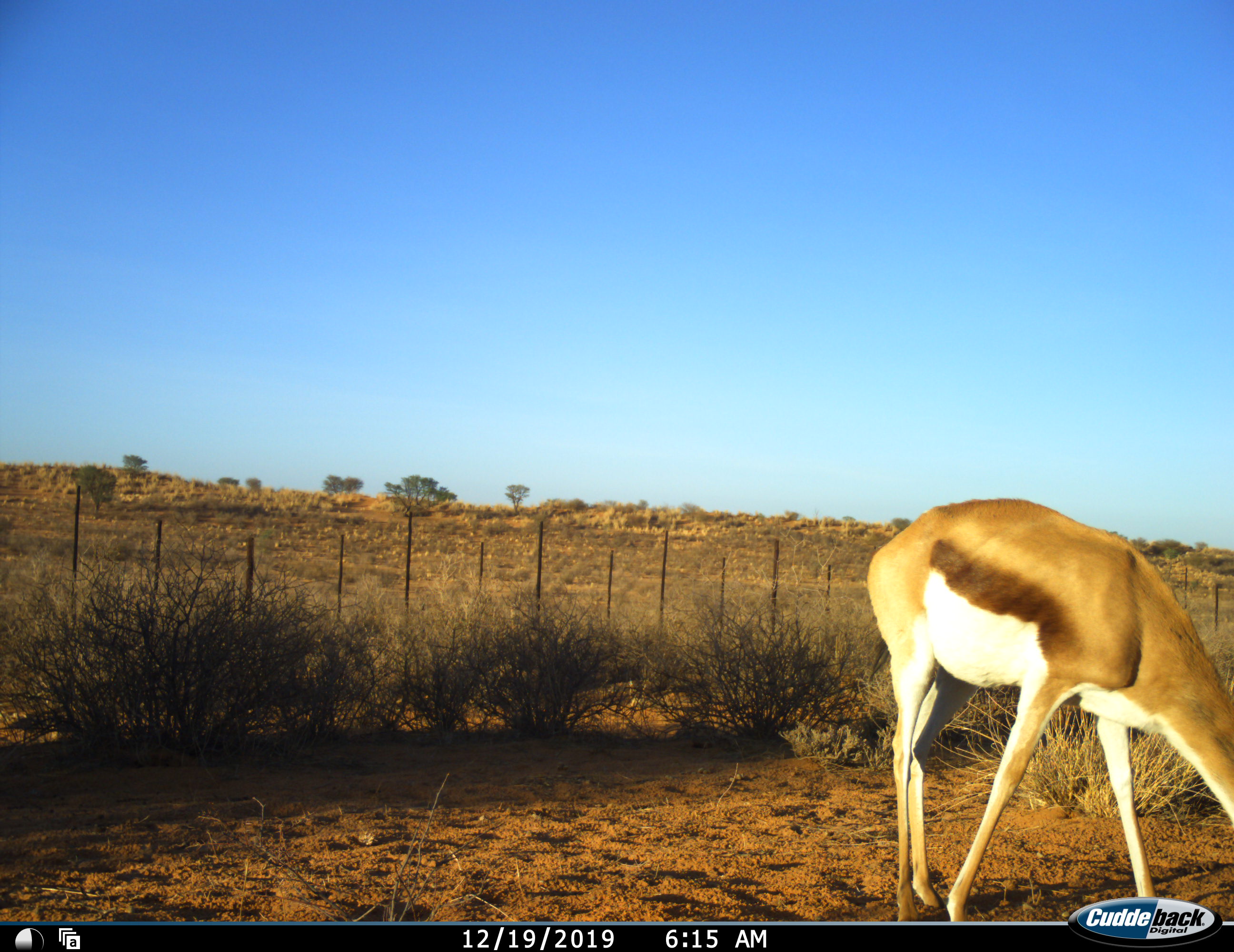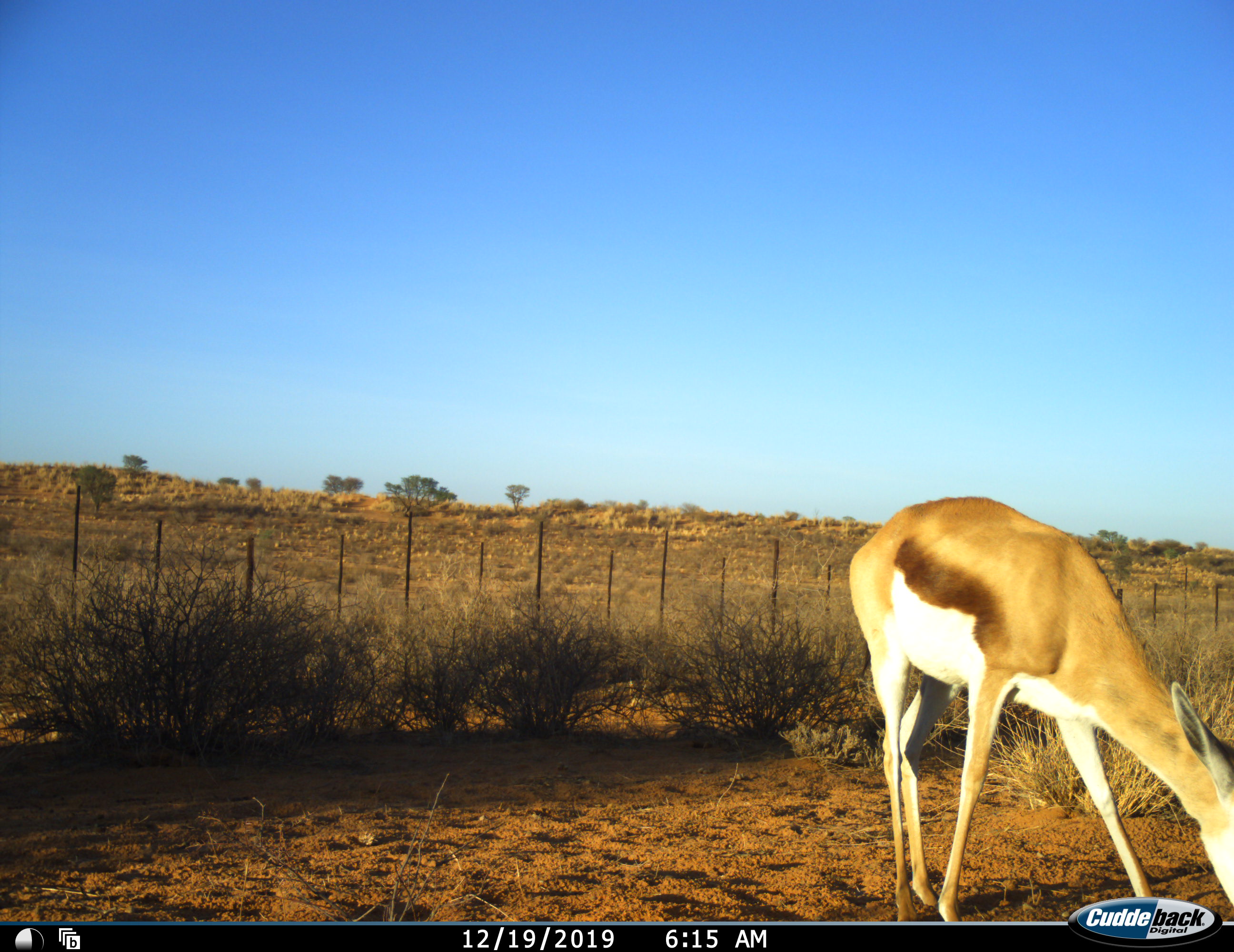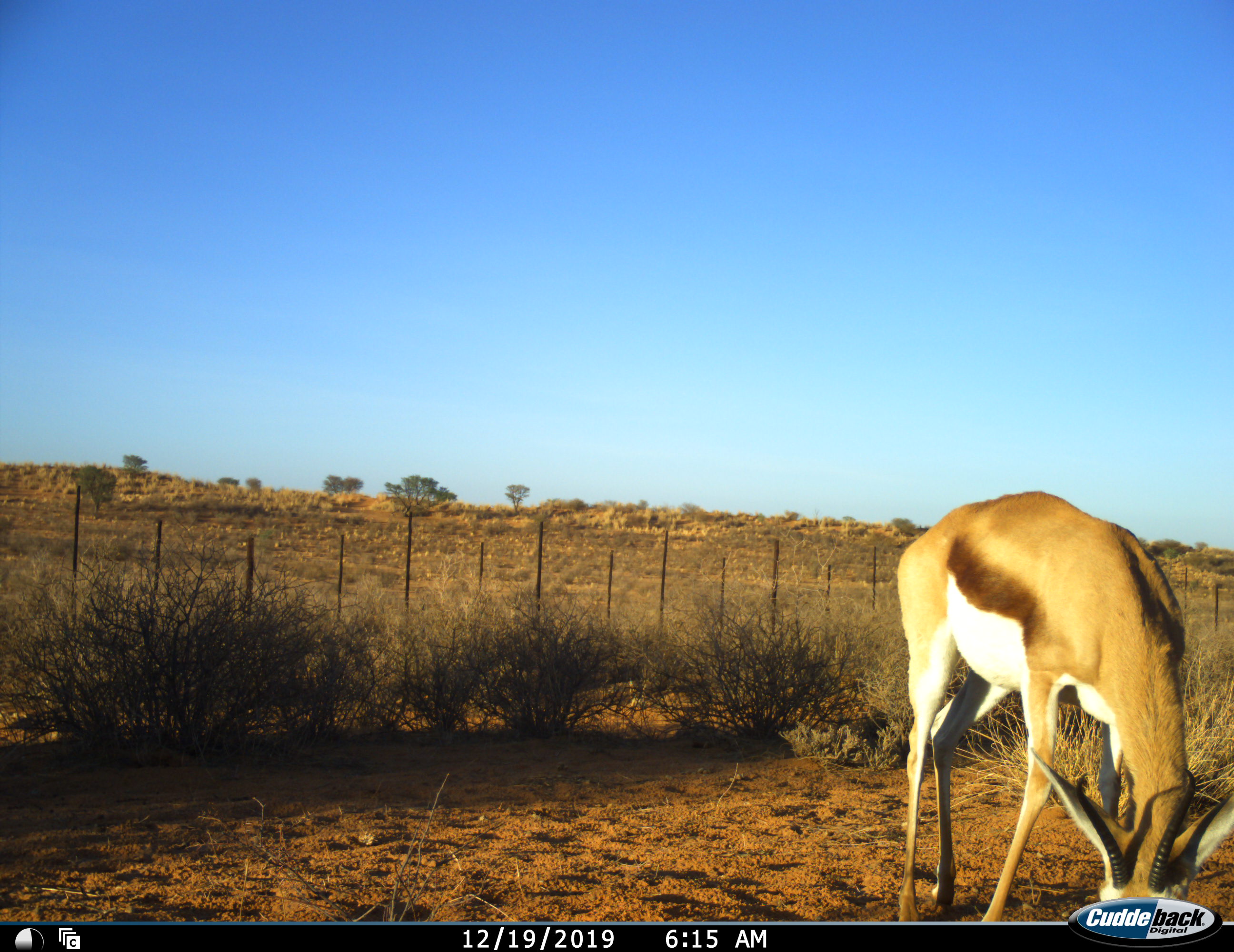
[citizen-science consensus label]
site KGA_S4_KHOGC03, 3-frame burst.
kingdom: Animalia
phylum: Chordata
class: Mammalia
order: Artiodactyla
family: Bovidae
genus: Antidorcas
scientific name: Antidorcas marsupialis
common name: springbok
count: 1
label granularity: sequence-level